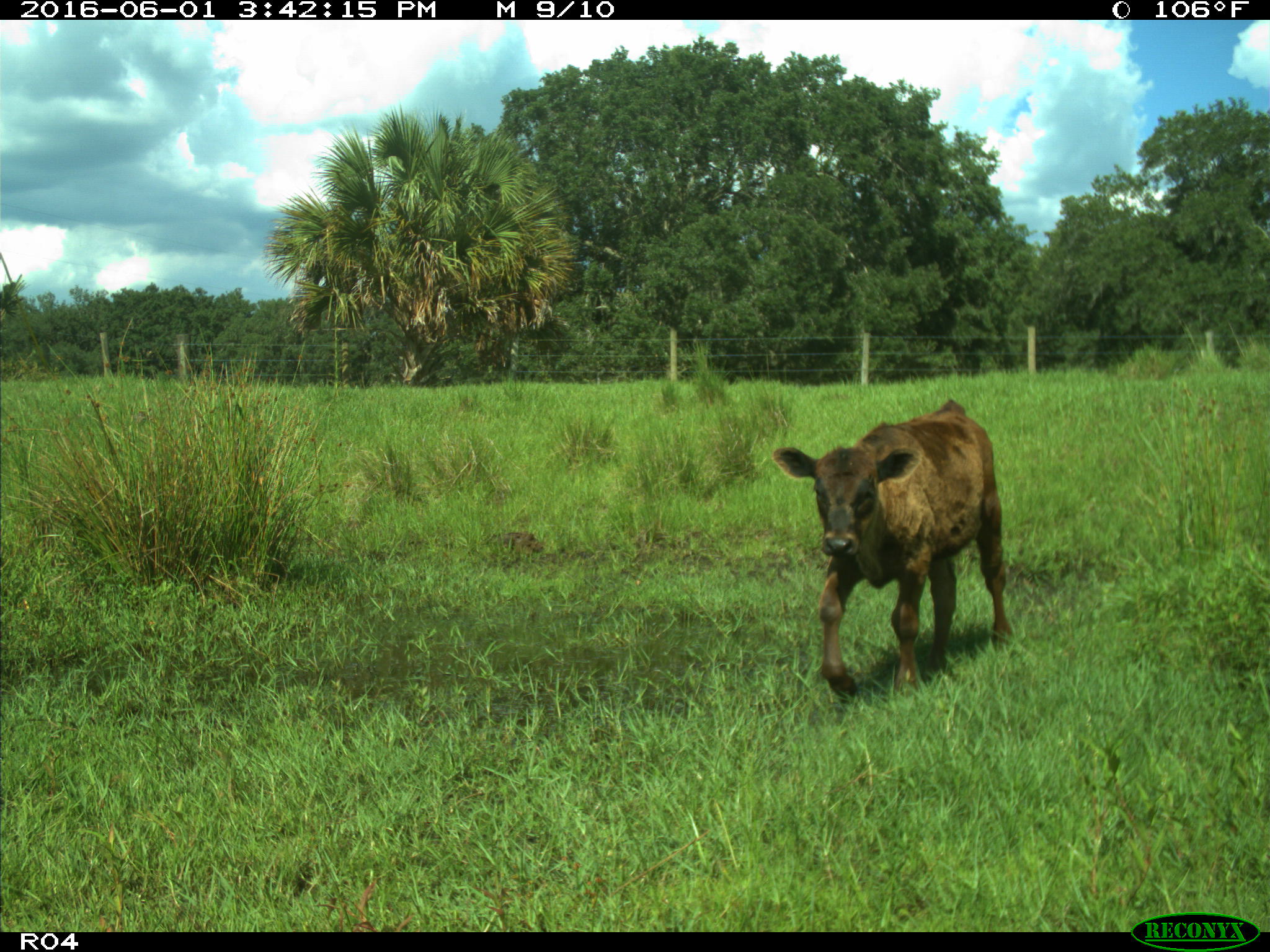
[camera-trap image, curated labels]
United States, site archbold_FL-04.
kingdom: Animalia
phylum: Chordata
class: Mammalia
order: Artiodactyla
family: Bovidae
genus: Bos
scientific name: Bos taurus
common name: domestic cow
Bos taurus (domestic cow).